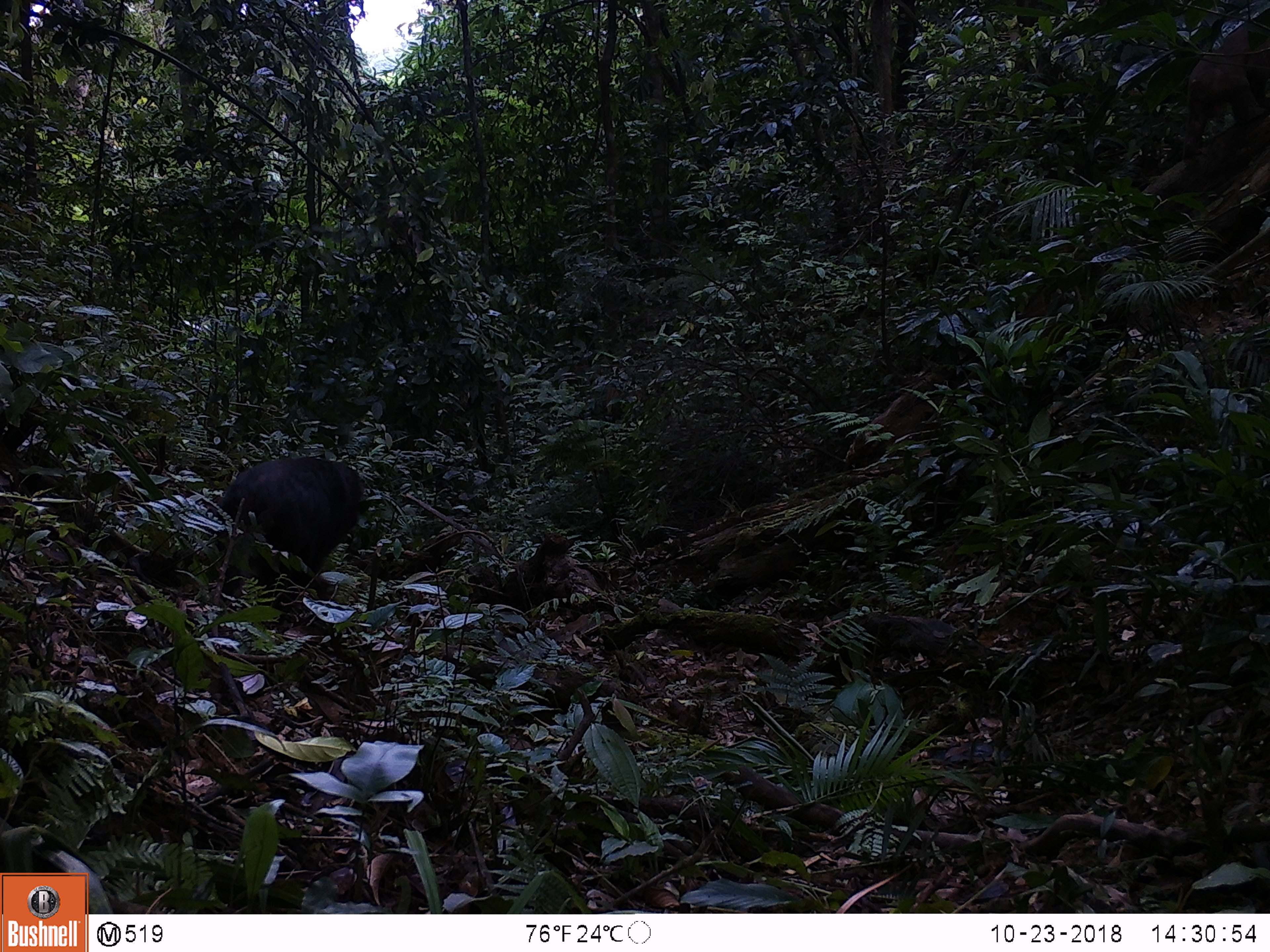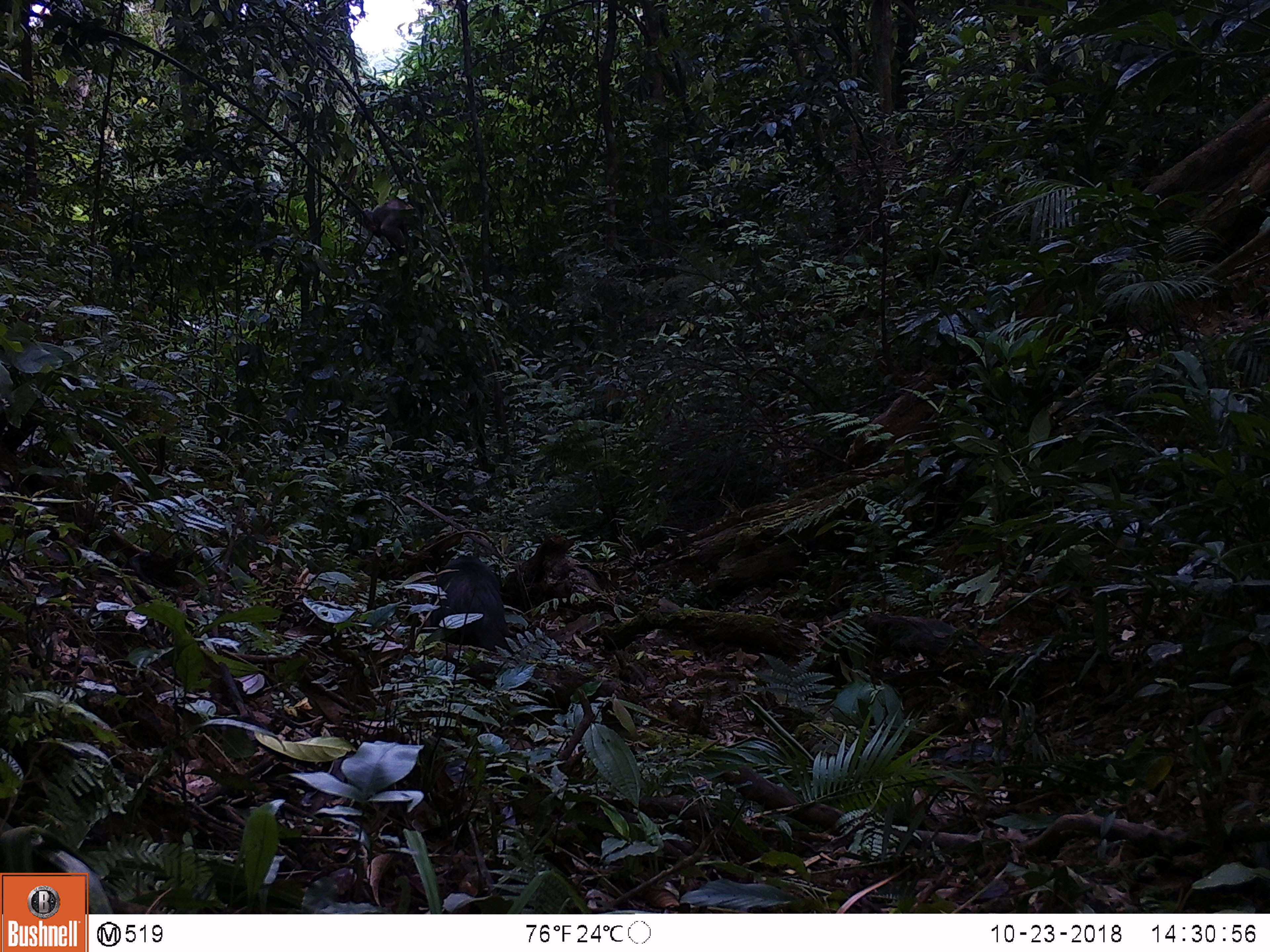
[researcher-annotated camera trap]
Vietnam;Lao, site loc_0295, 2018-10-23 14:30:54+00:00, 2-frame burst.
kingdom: Animalia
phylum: Chordata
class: Mammalia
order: Primates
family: Cercopithecidae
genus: Macaca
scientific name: Macaca arctoides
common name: stump-tailed macaque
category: stump tailed macaque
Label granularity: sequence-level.